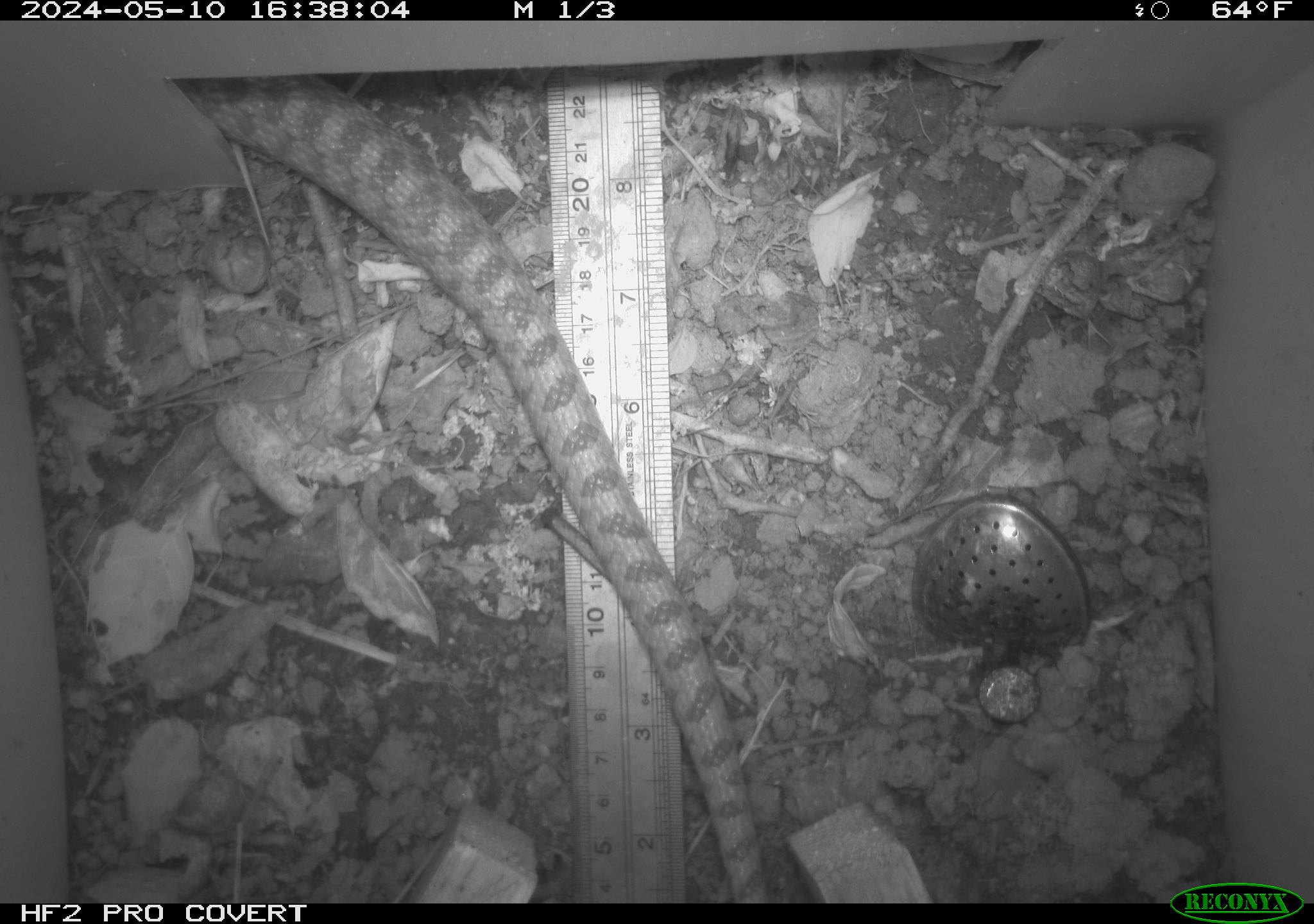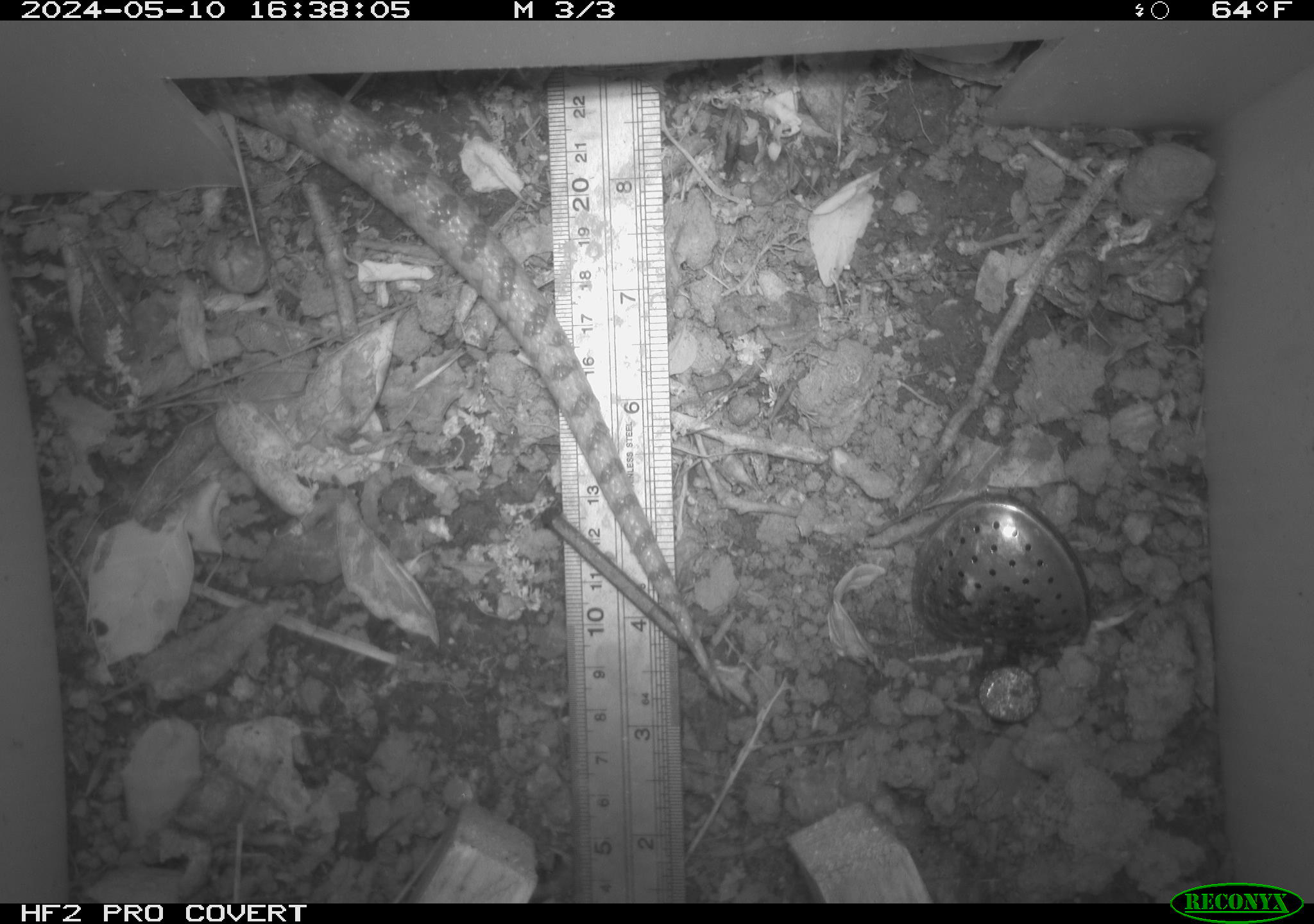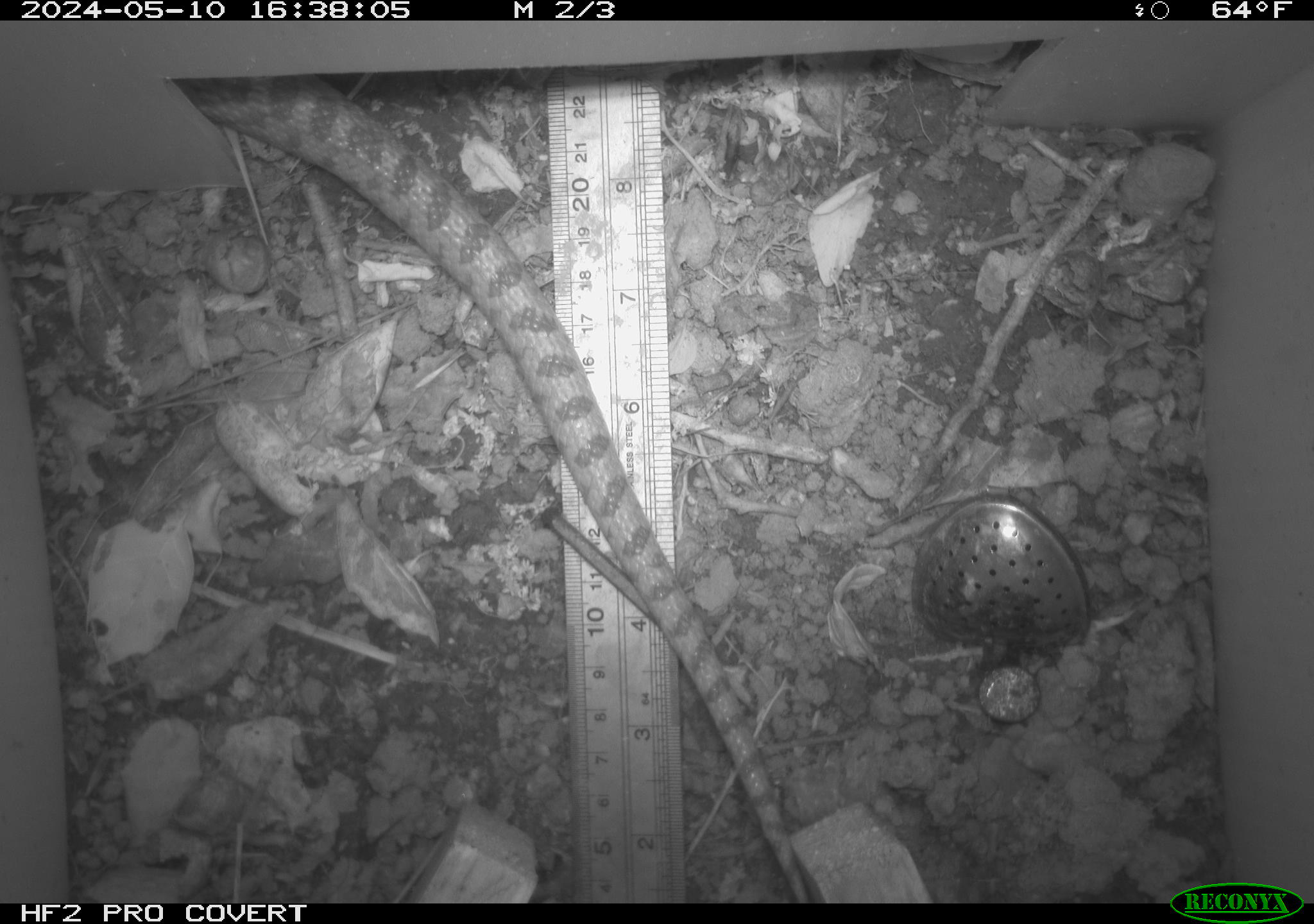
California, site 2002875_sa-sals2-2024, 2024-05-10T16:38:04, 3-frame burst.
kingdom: Animalia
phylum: Chordata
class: Reptilia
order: Squamata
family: Colubridae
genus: Pituophis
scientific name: Pituophis catenifer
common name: gophersnake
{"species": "gophersnake (Pituophis catenifer)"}